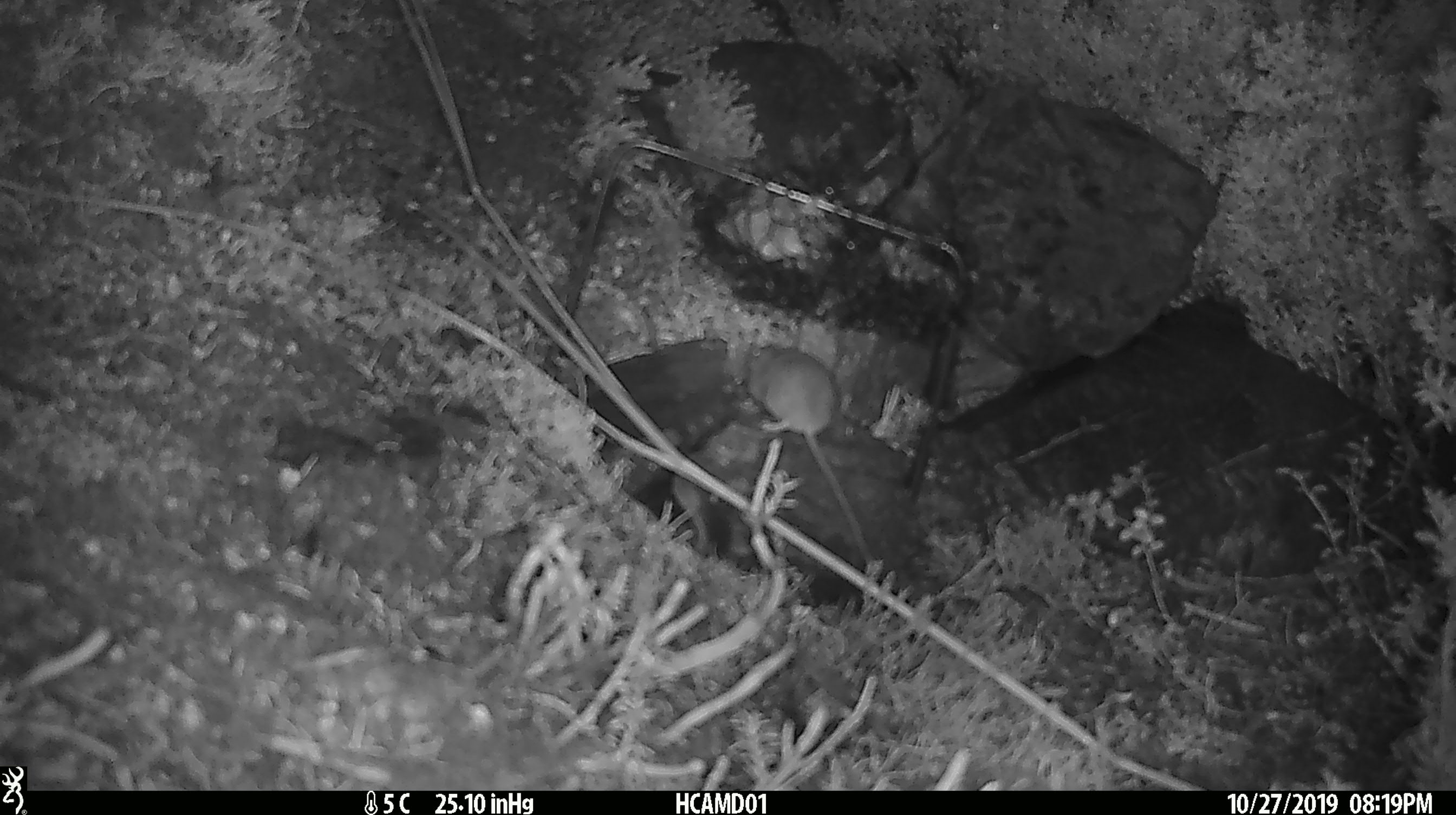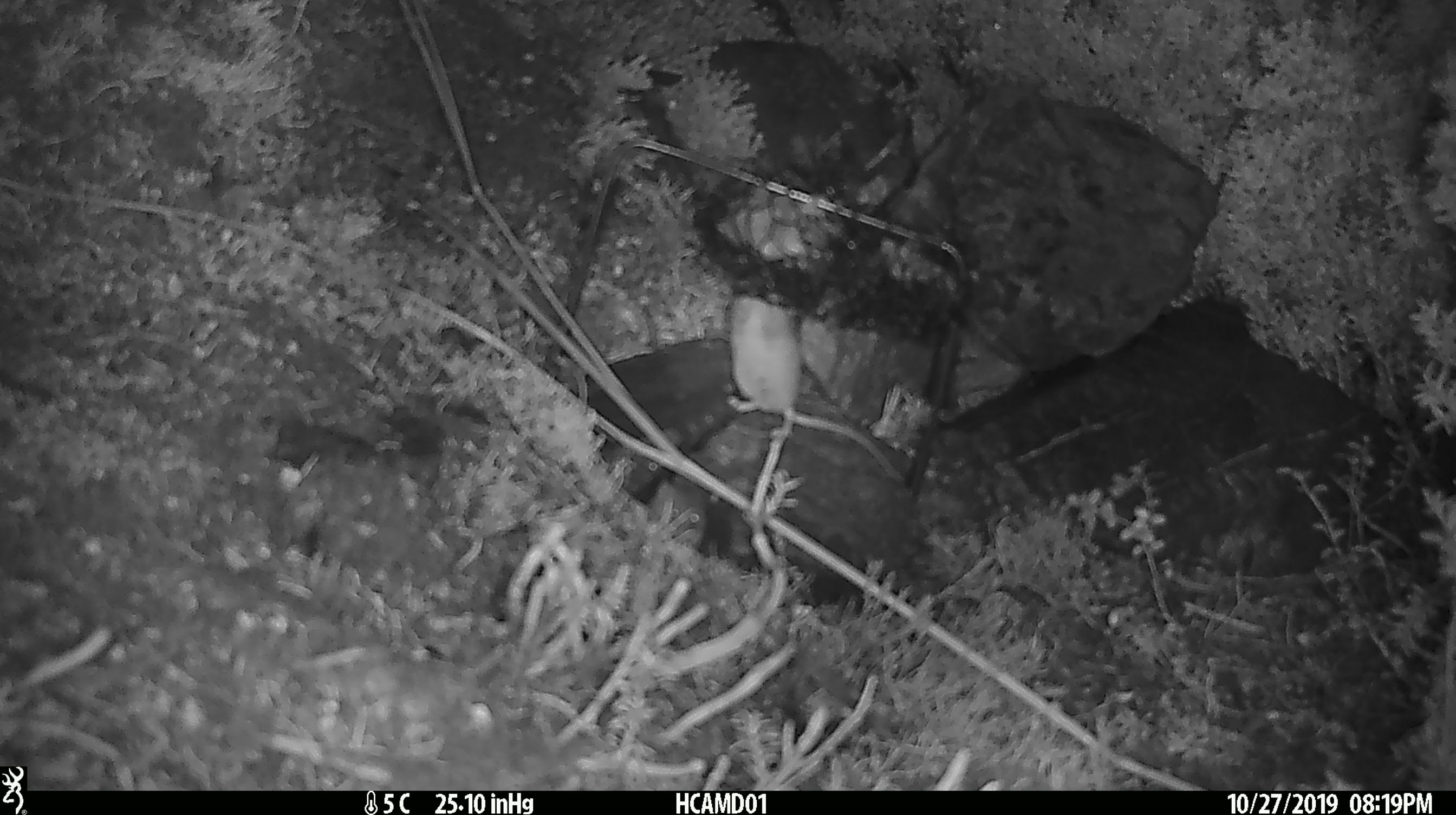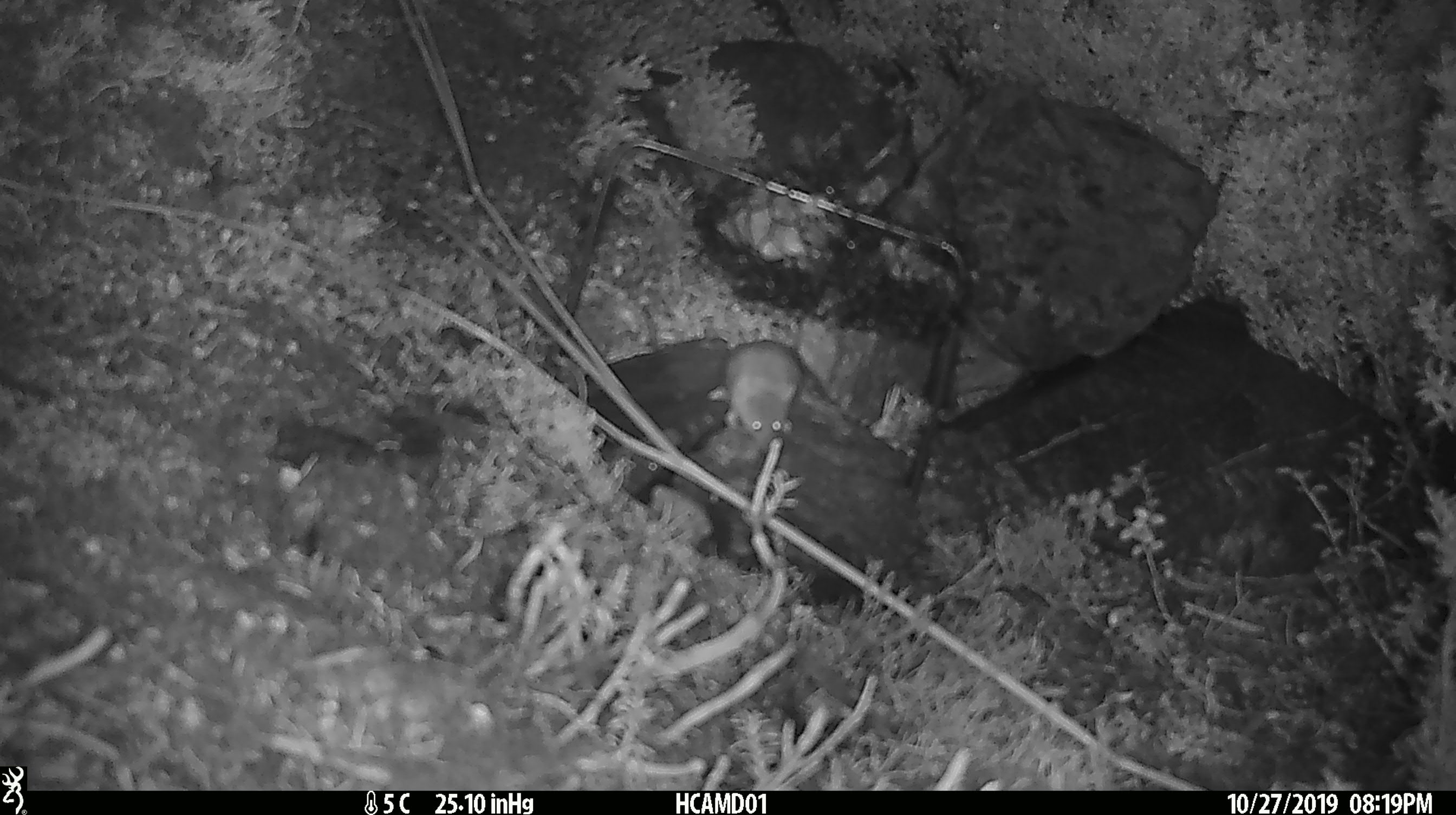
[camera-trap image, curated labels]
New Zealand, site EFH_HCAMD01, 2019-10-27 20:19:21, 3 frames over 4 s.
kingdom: Animalia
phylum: Chordata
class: Mammalia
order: Rodentia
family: Muridae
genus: Mus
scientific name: Mus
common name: mouse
Mouse (Mus).